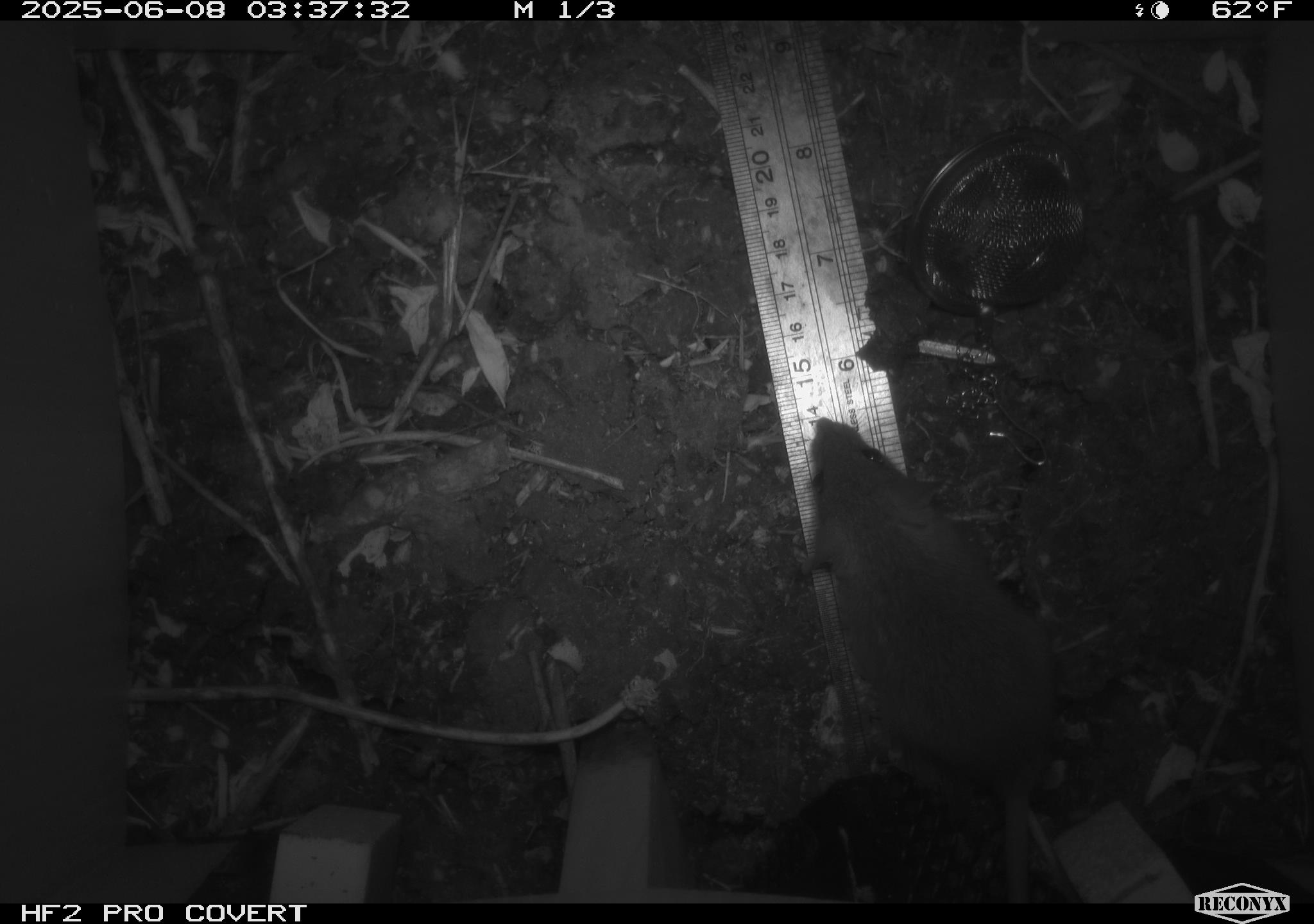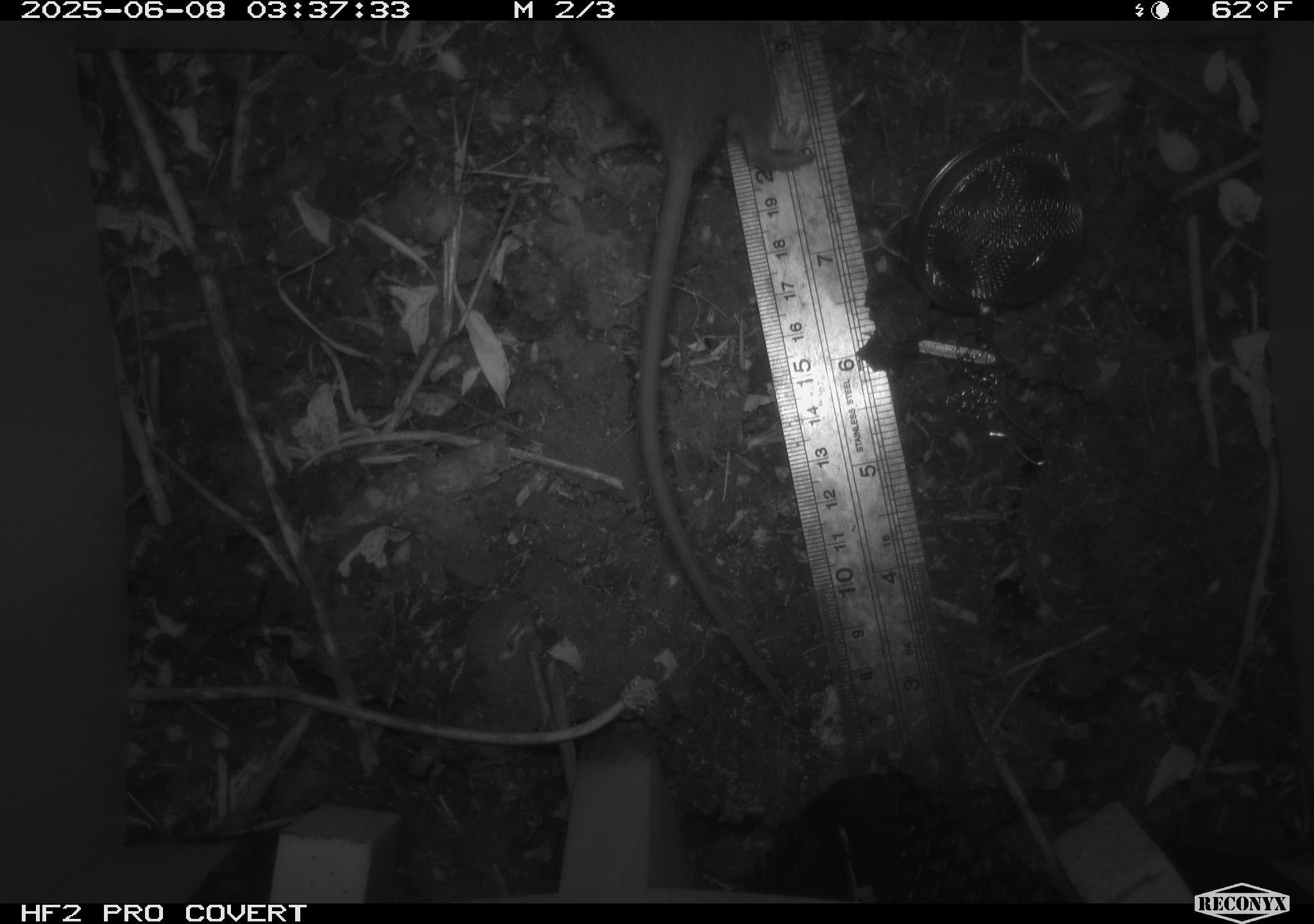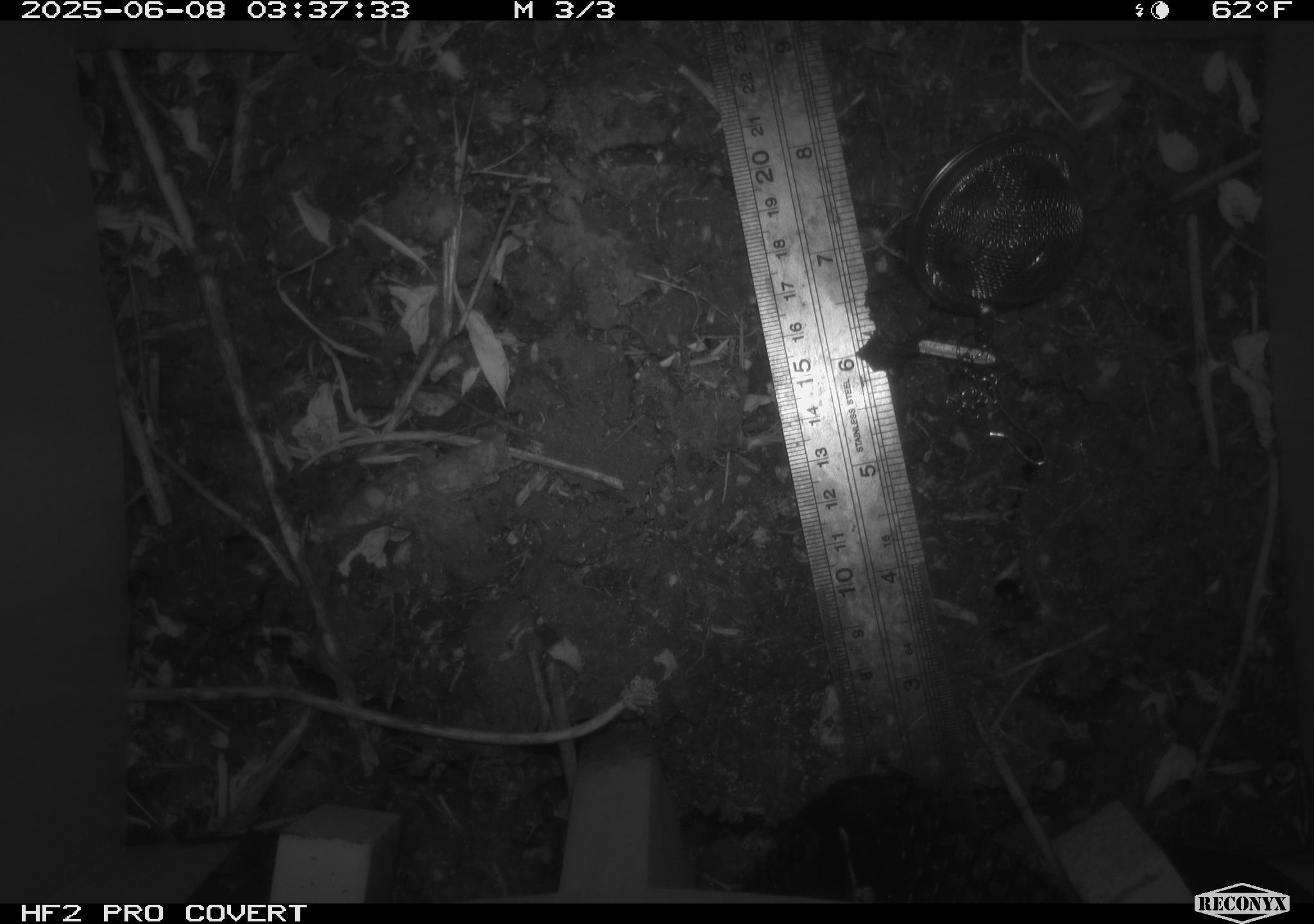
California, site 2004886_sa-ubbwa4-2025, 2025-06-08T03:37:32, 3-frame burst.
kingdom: Animalia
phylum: Chordata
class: Mammalia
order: Rodentia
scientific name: Rodentia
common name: rodent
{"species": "rodent (Rodentia)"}